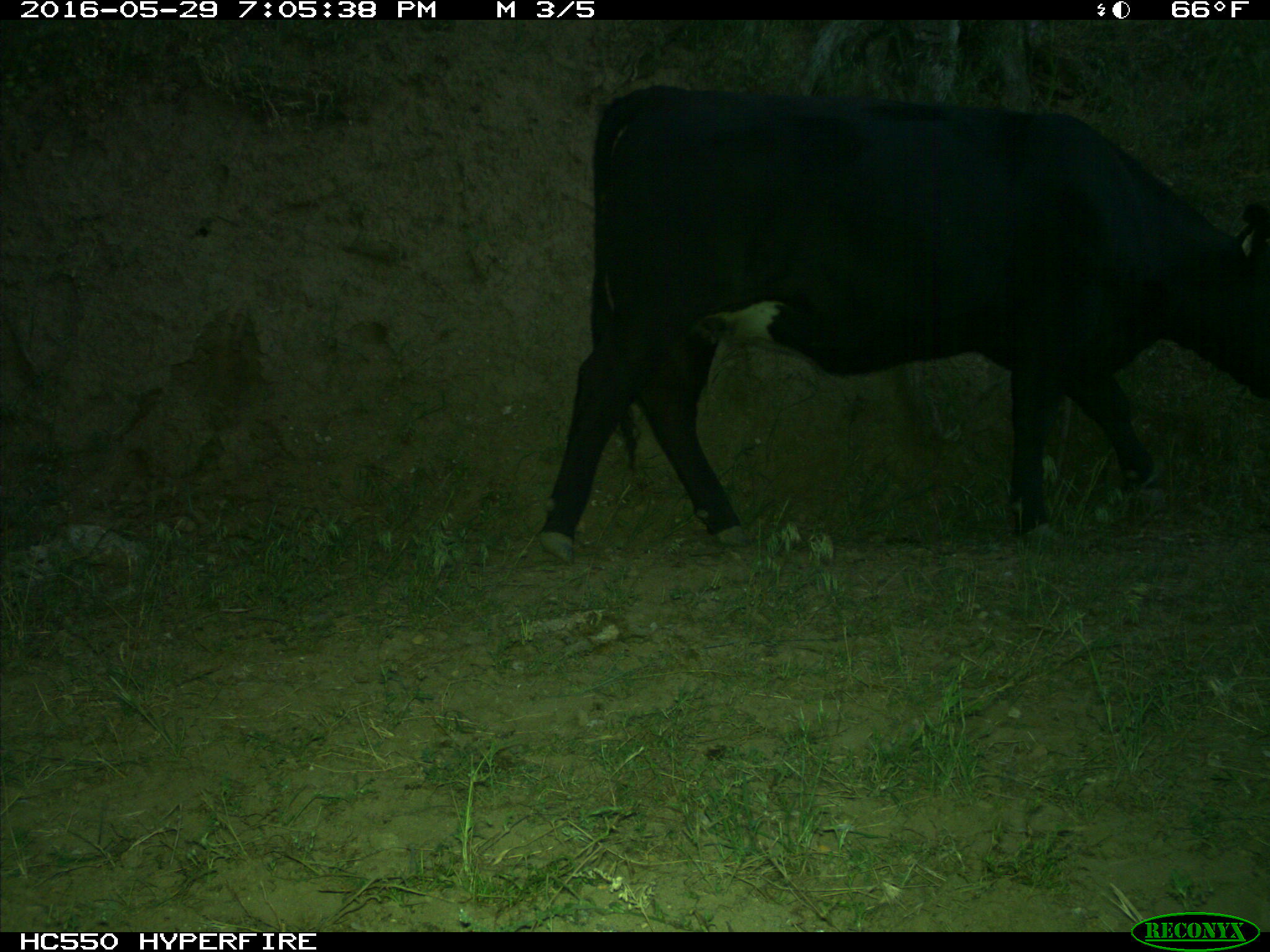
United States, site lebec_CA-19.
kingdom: Animalia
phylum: Chordata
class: Mammalia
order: Artiodactyla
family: Bovidae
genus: Bos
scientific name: Bos taurus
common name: domestic cow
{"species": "Bos taurus (domestic cow)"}